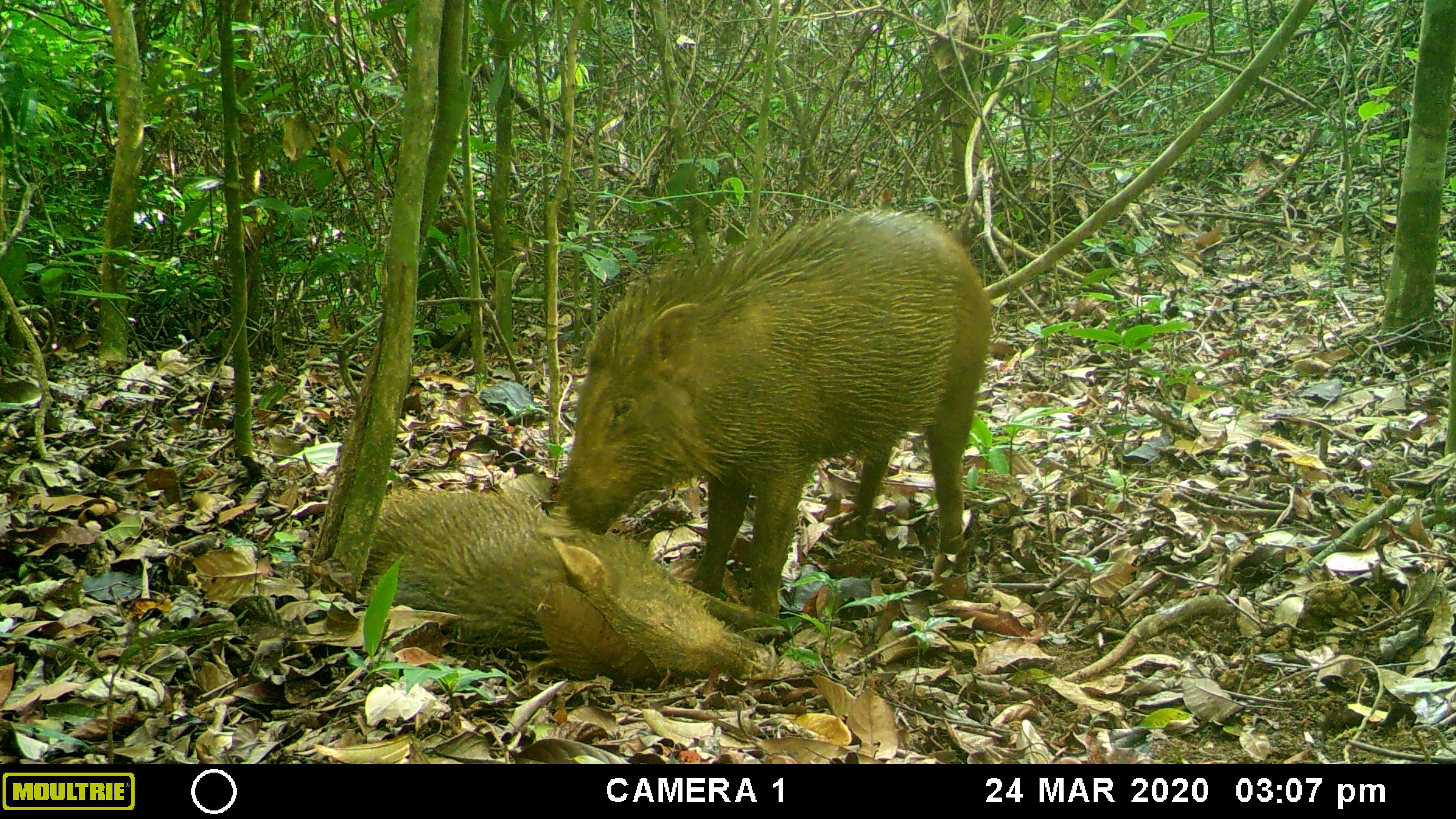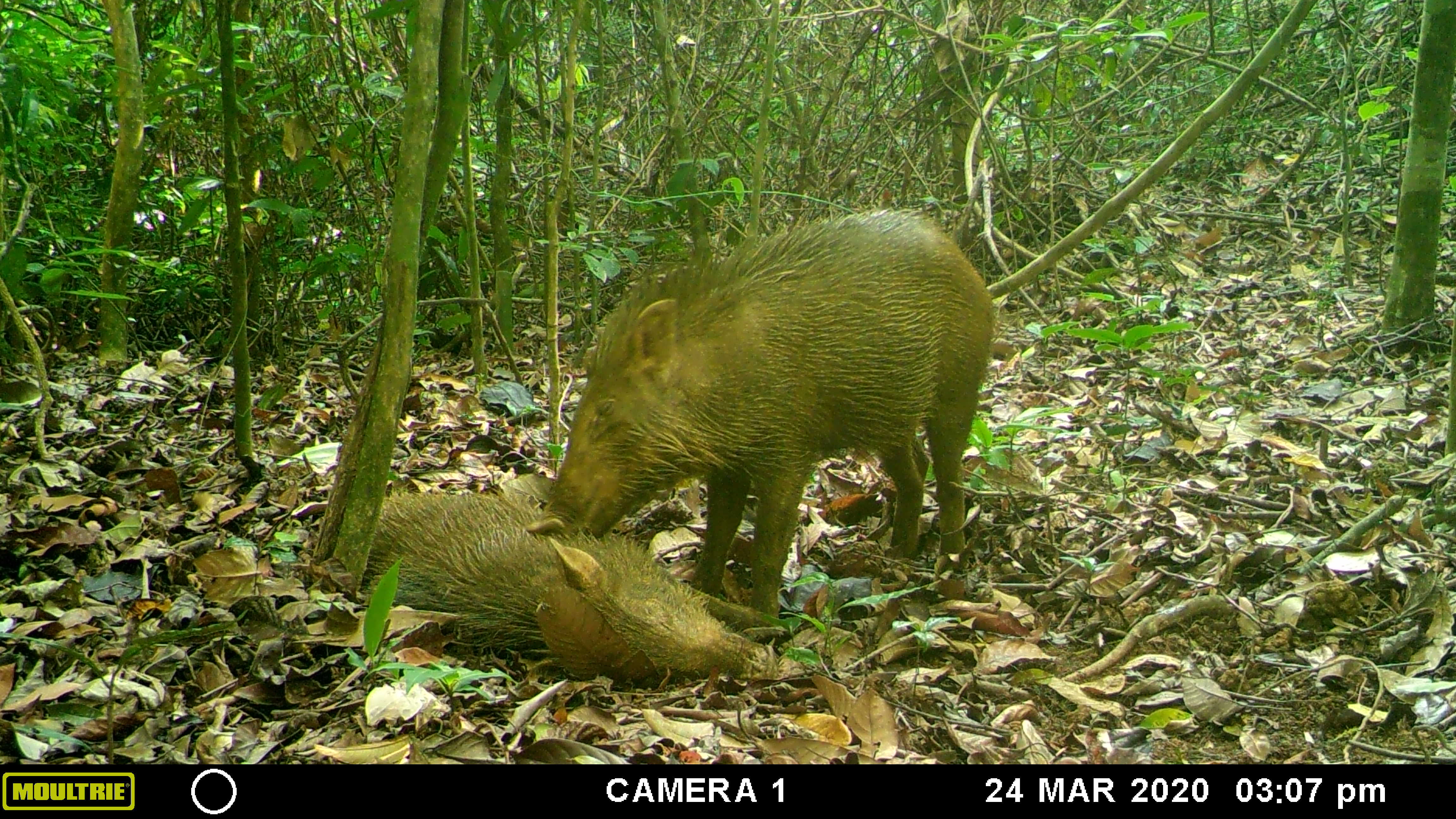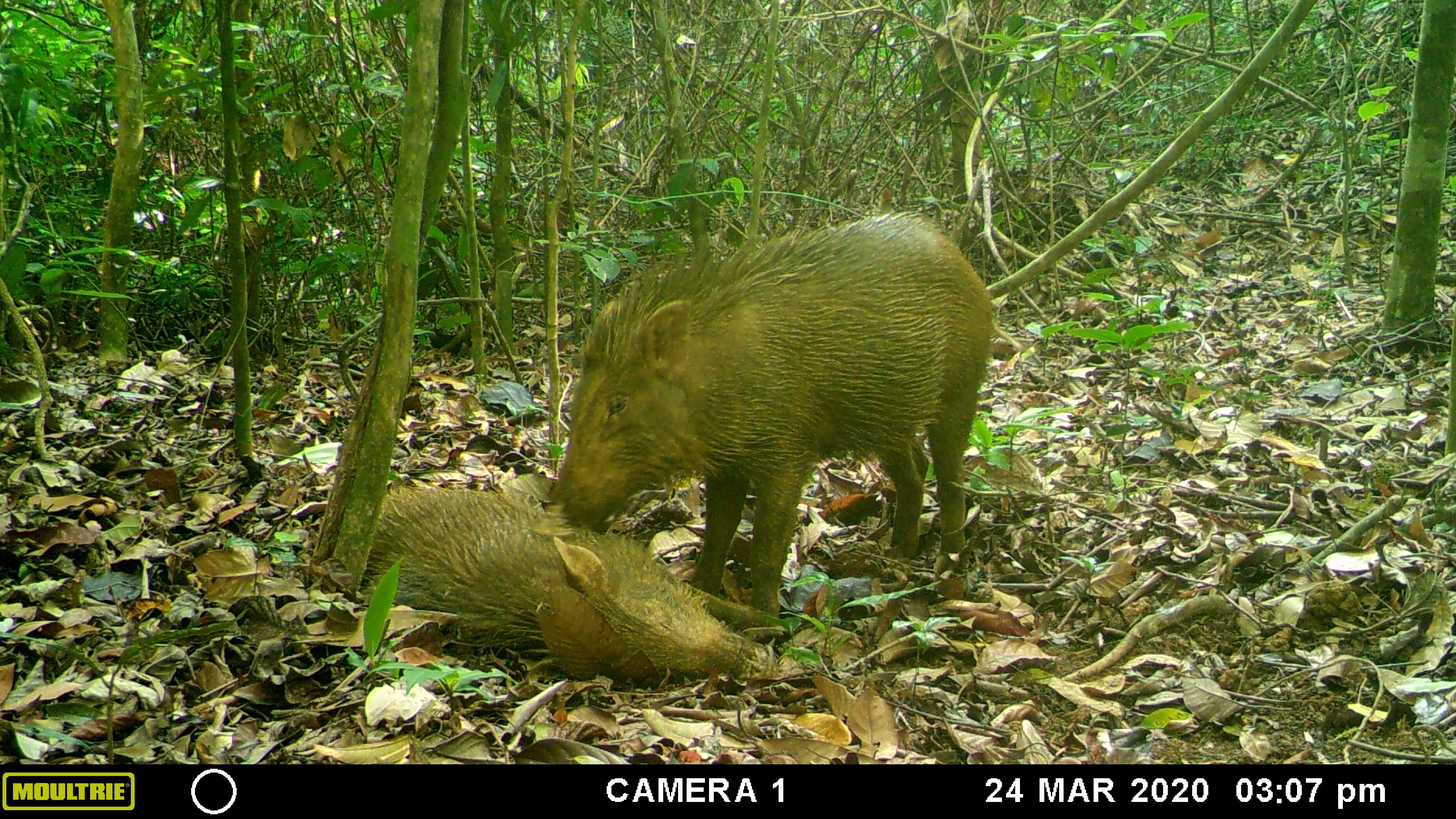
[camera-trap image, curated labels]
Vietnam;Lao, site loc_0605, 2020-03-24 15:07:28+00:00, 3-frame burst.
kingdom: Animalia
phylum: Chordata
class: Mammalia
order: Artiodactyla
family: Suidae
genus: Sus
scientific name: Sus scrofa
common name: eurasian wild pig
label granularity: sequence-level